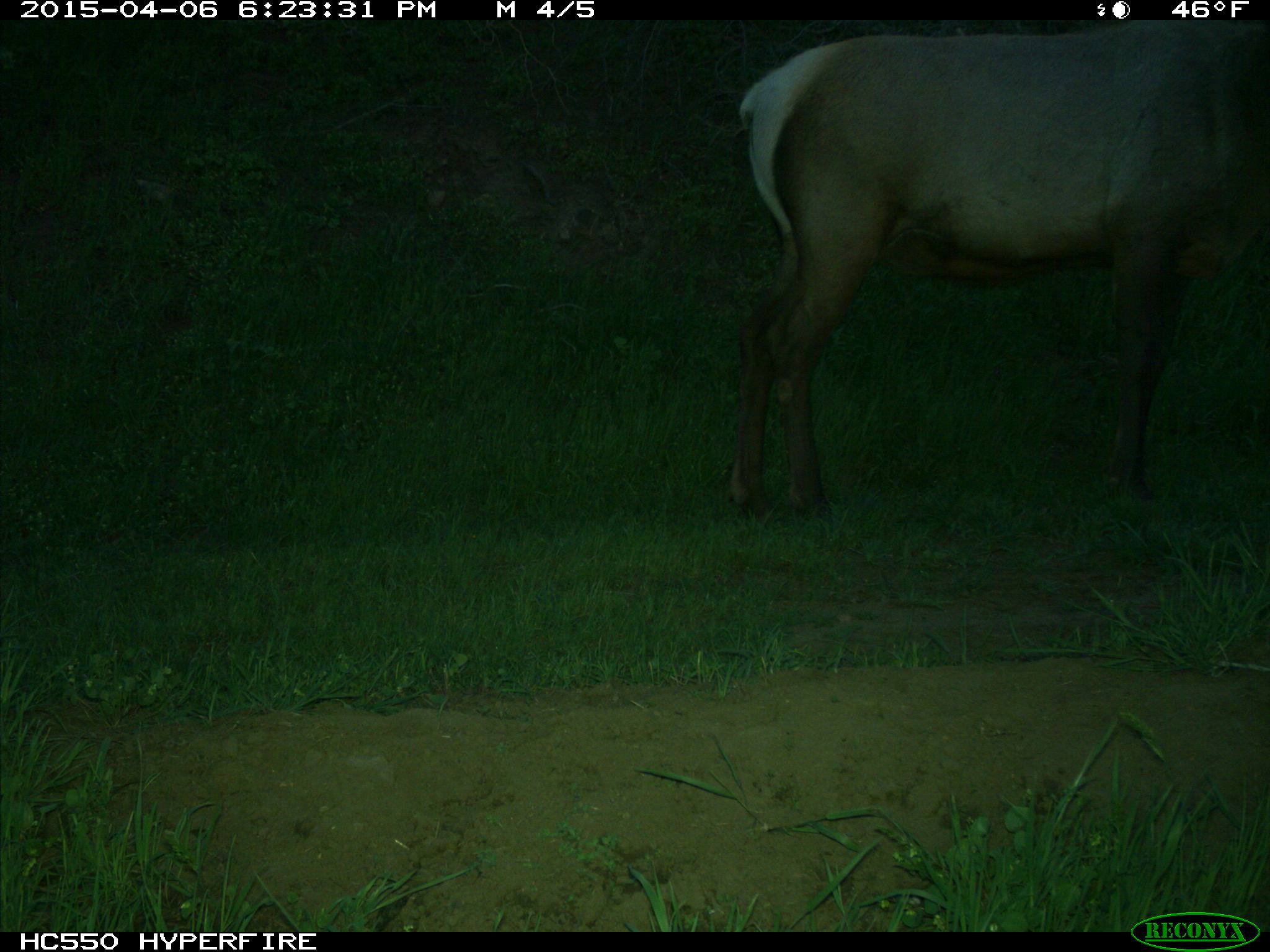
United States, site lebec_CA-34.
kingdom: Animalia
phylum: Chordata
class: Mammalia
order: Artiodactyla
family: Cervidae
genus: Cervus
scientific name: Cervus canadensis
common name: elk